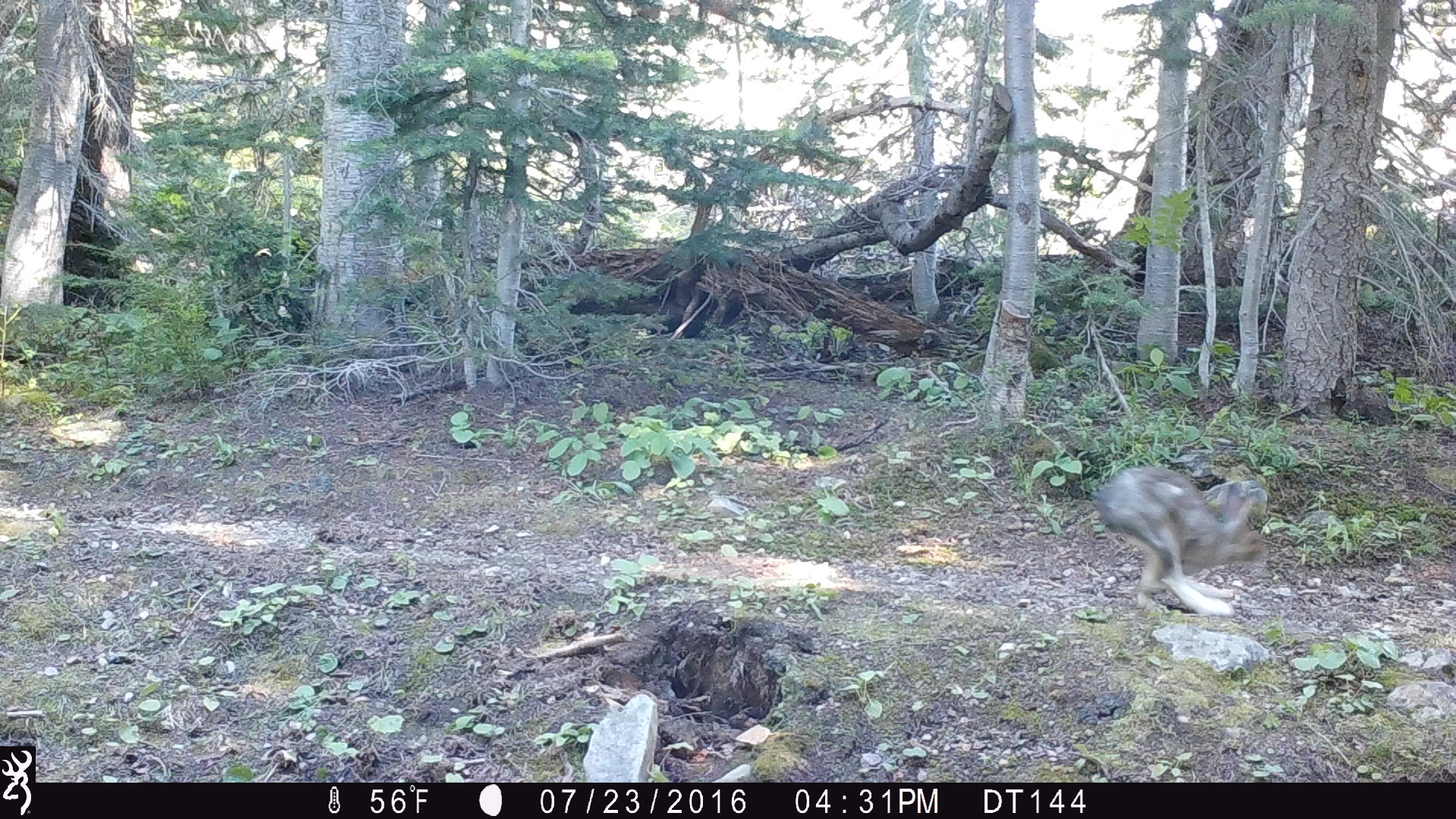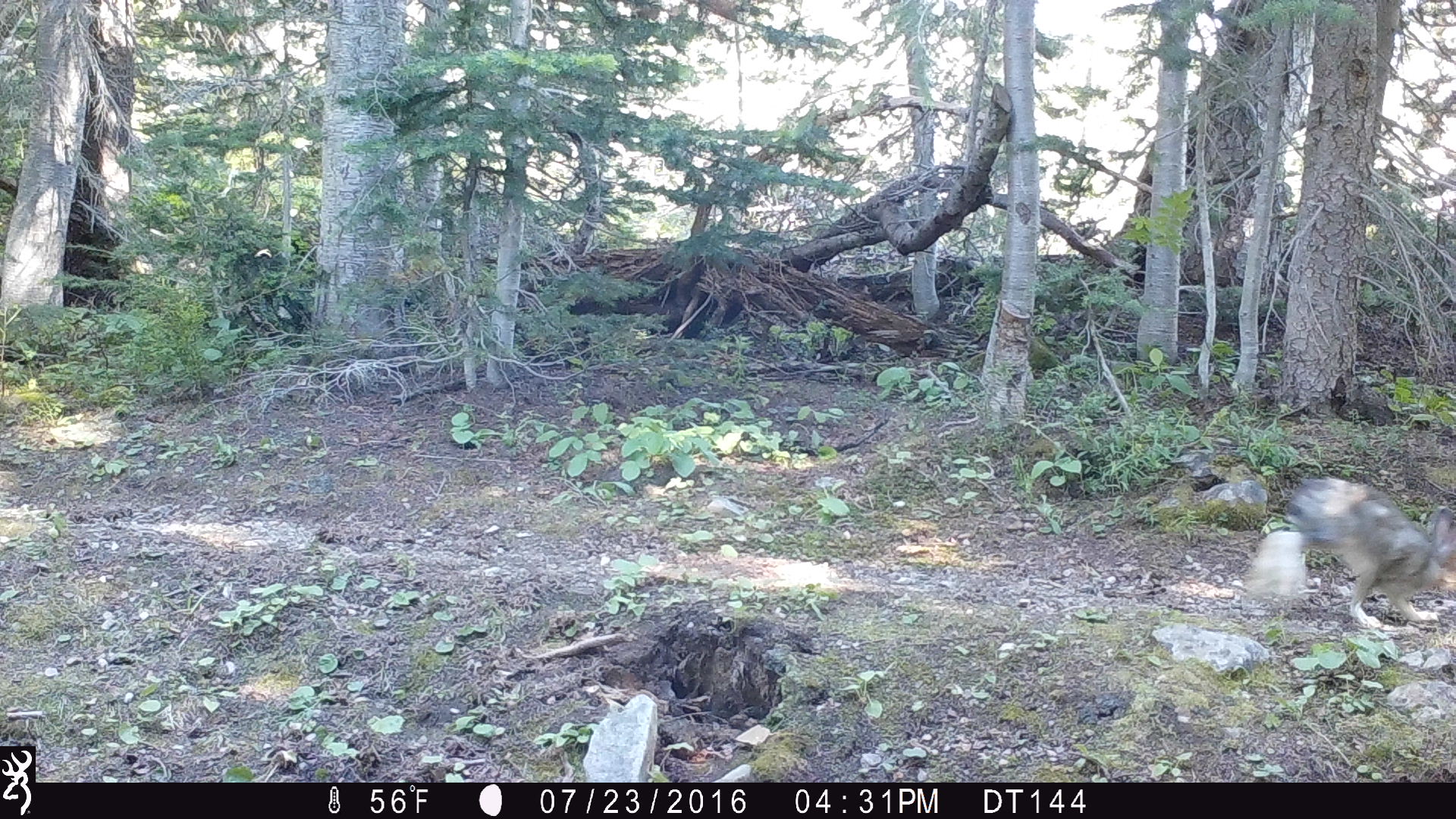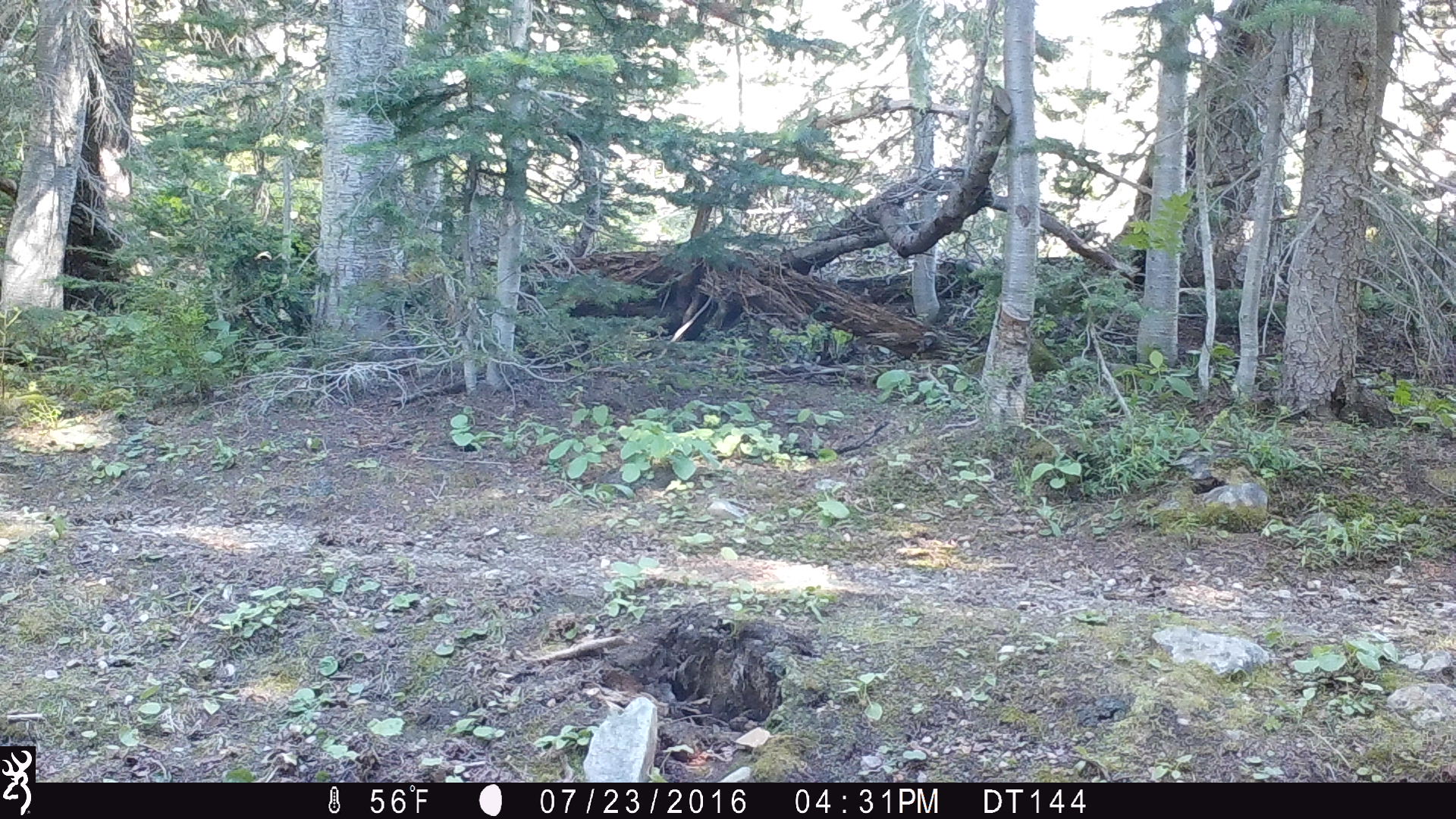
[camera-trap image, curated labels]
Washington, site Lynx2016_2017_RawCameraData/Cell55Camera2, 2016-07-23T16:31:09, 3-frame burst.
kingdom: Animalia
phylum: Chordata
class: Mammalia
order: Lagomorpha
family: Leporidae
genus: Lepus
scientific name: Lepus americanus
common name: snowshoe hare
Lepus americanus (snowshoe hare). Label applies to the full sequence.